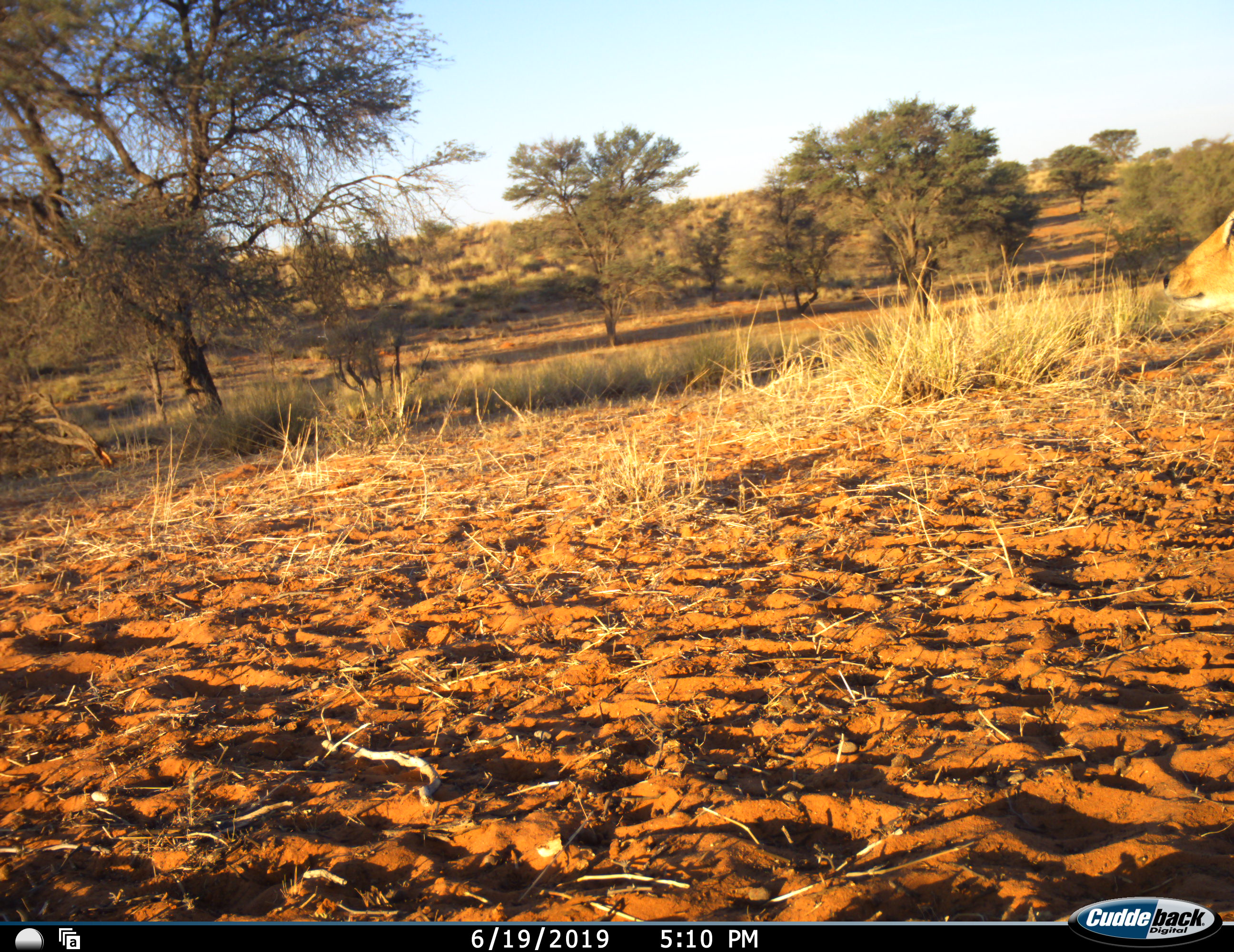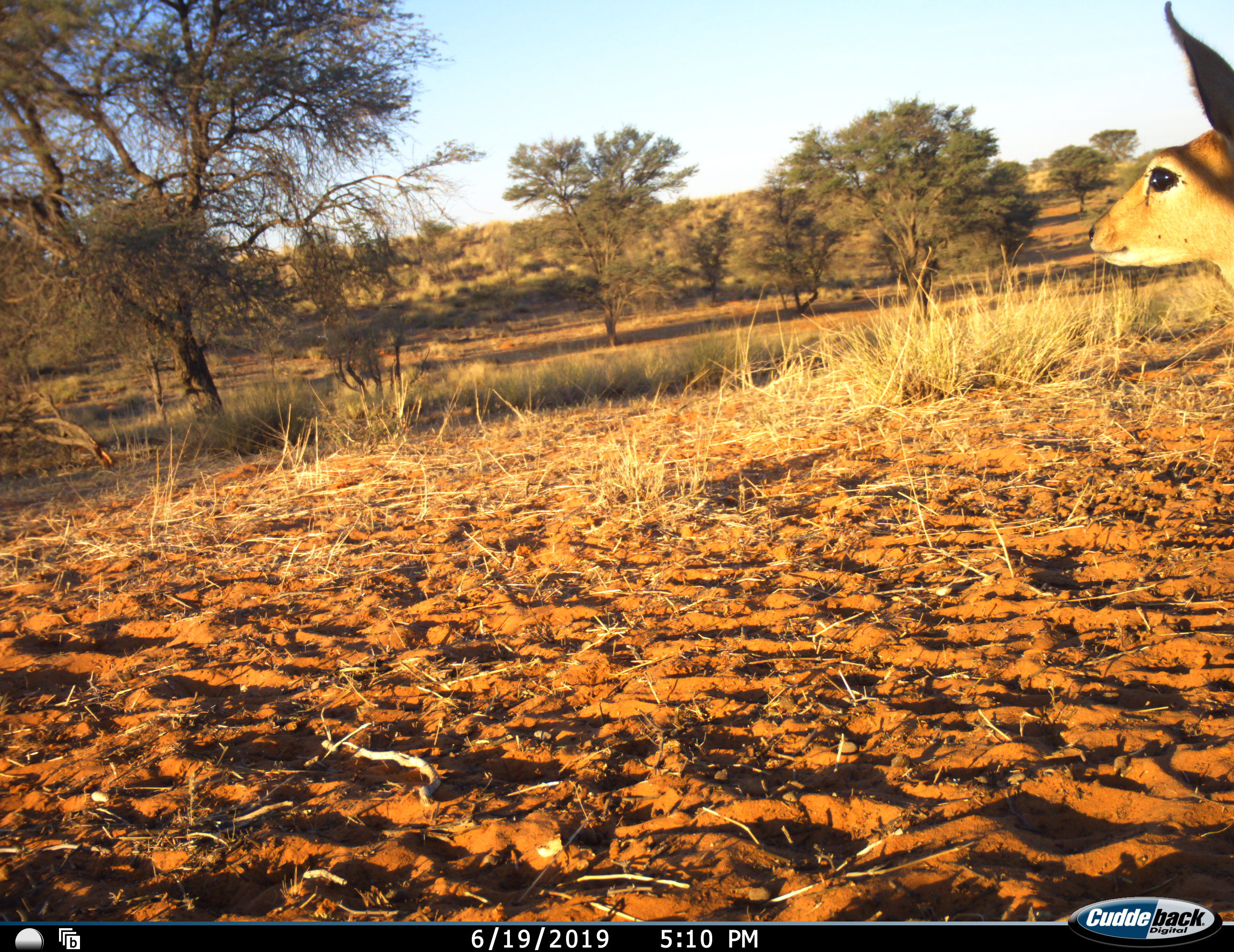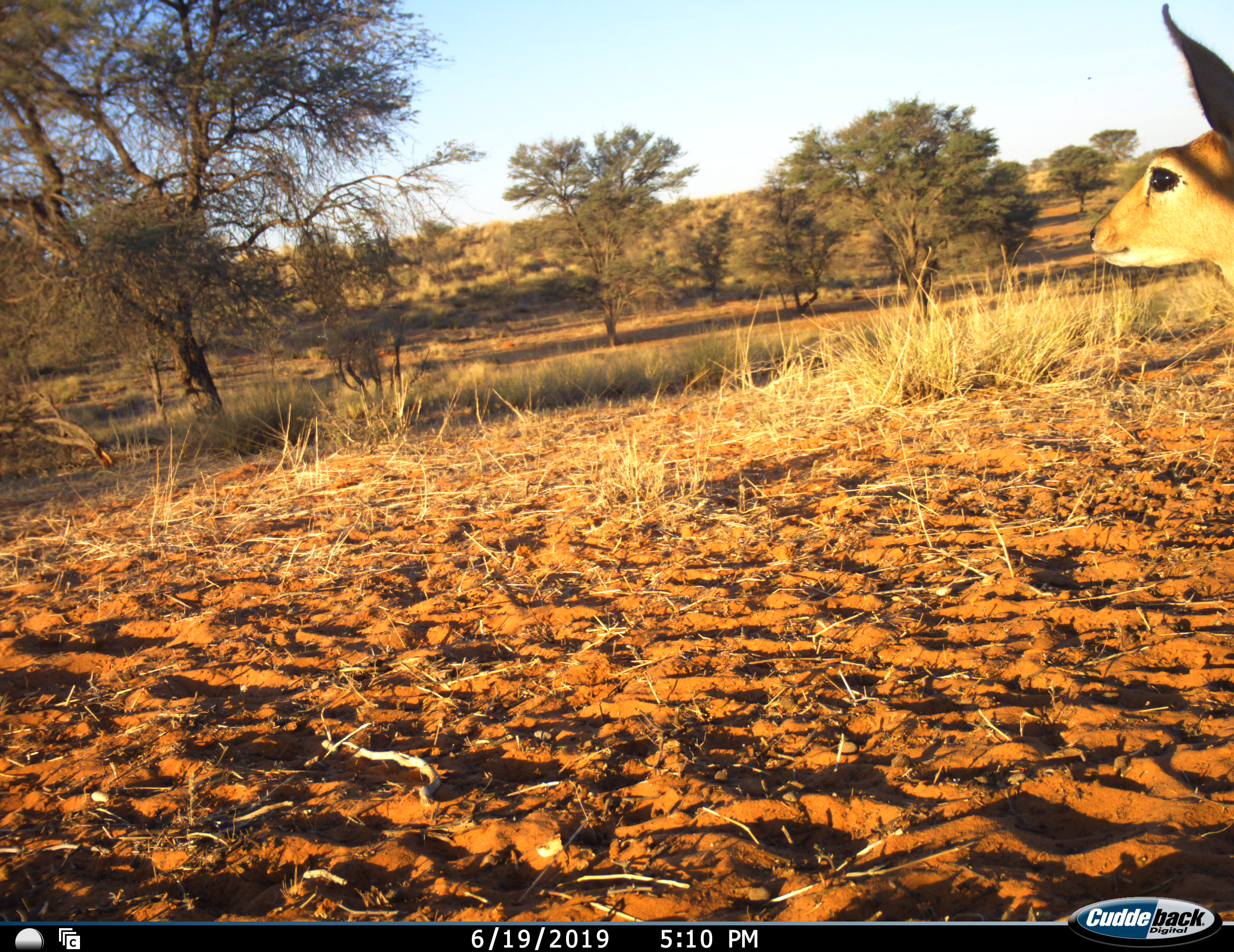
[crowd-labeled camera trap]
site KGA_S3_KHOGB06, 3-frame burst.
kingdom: Animalia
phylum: Chordata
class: Mammalia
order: Artiodactyla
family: Bovidae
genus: Raphicerus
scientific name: Raphicerus campestris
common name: steenbok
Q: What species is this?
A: Steenbok (Raphicerus campestris).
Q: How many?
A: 1.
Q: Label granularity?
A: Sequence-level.